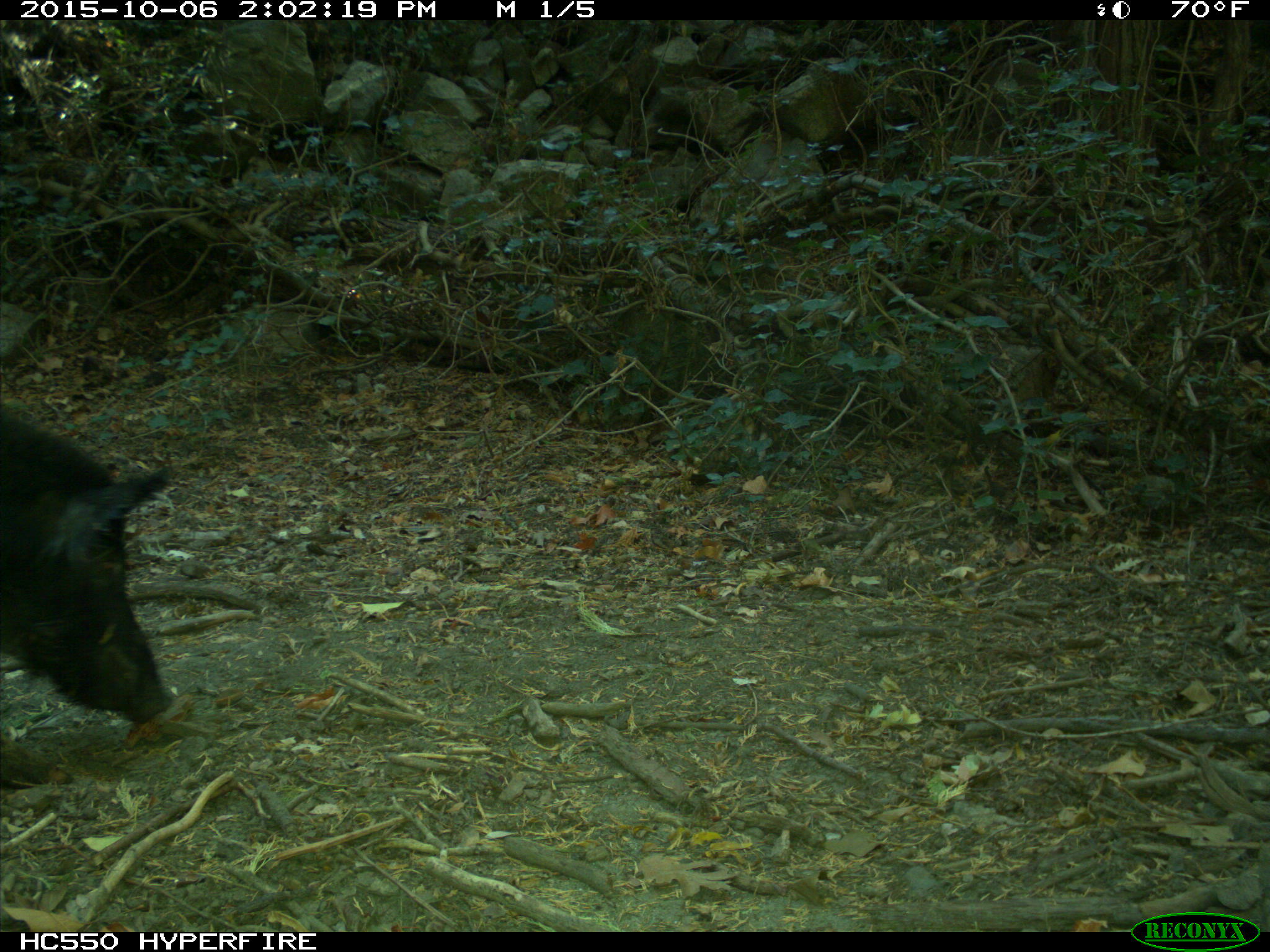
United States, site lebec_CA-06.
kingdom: Animalia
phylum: Chordata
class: Mammalia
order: Artiodactyla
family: Suidae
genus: Sus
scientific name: Sus scrofa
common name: wild boar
Sus scrofa (wild boar).